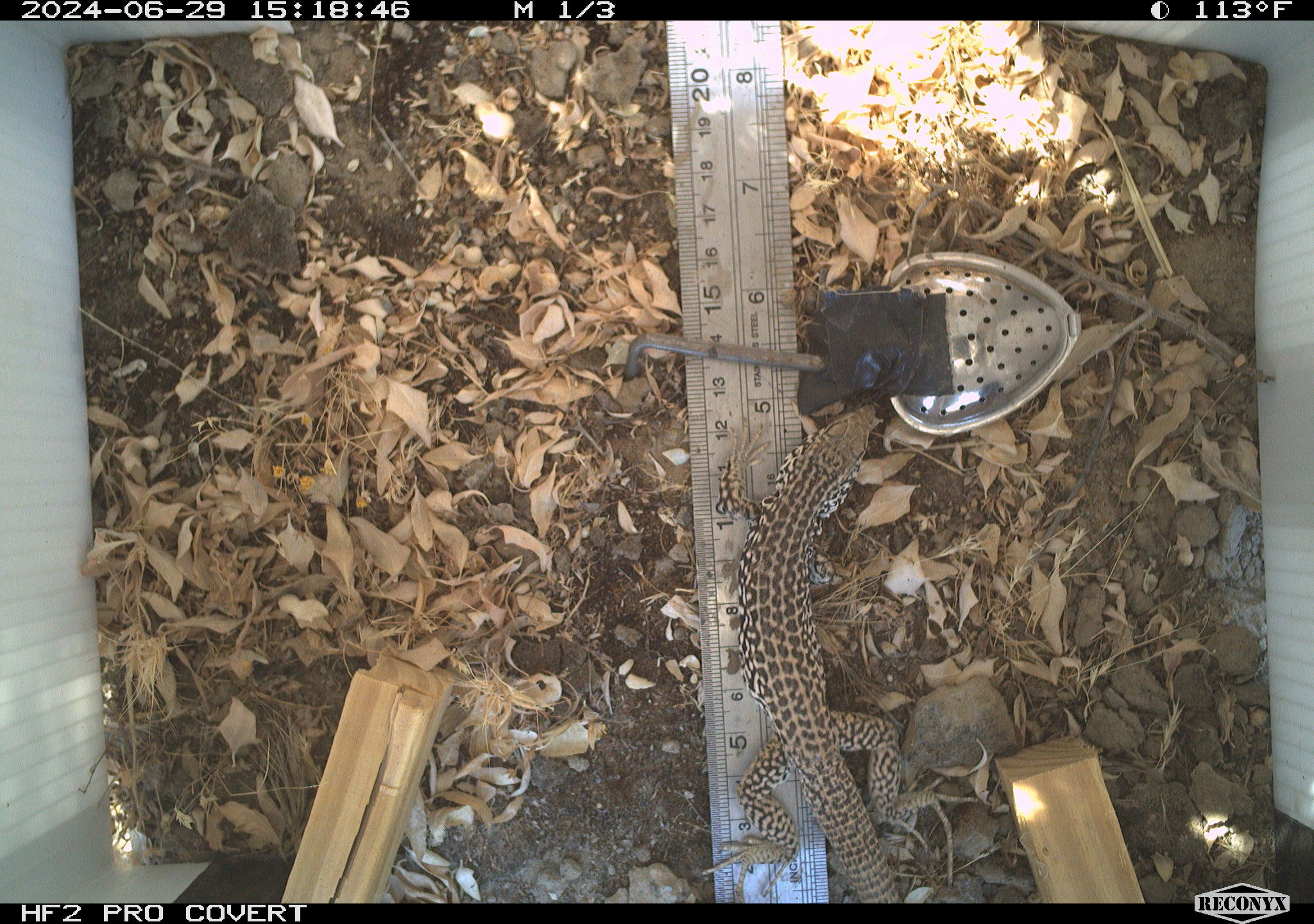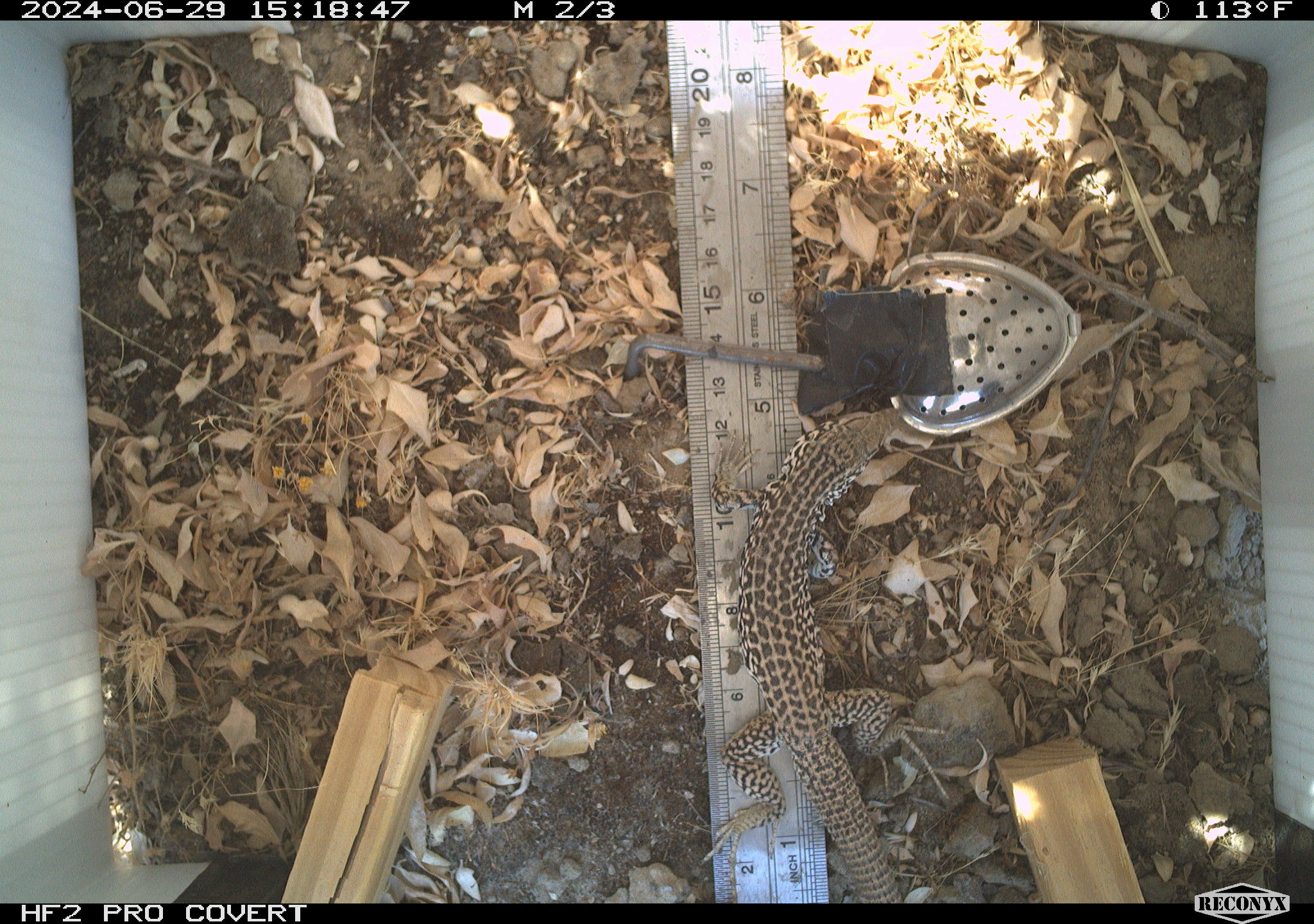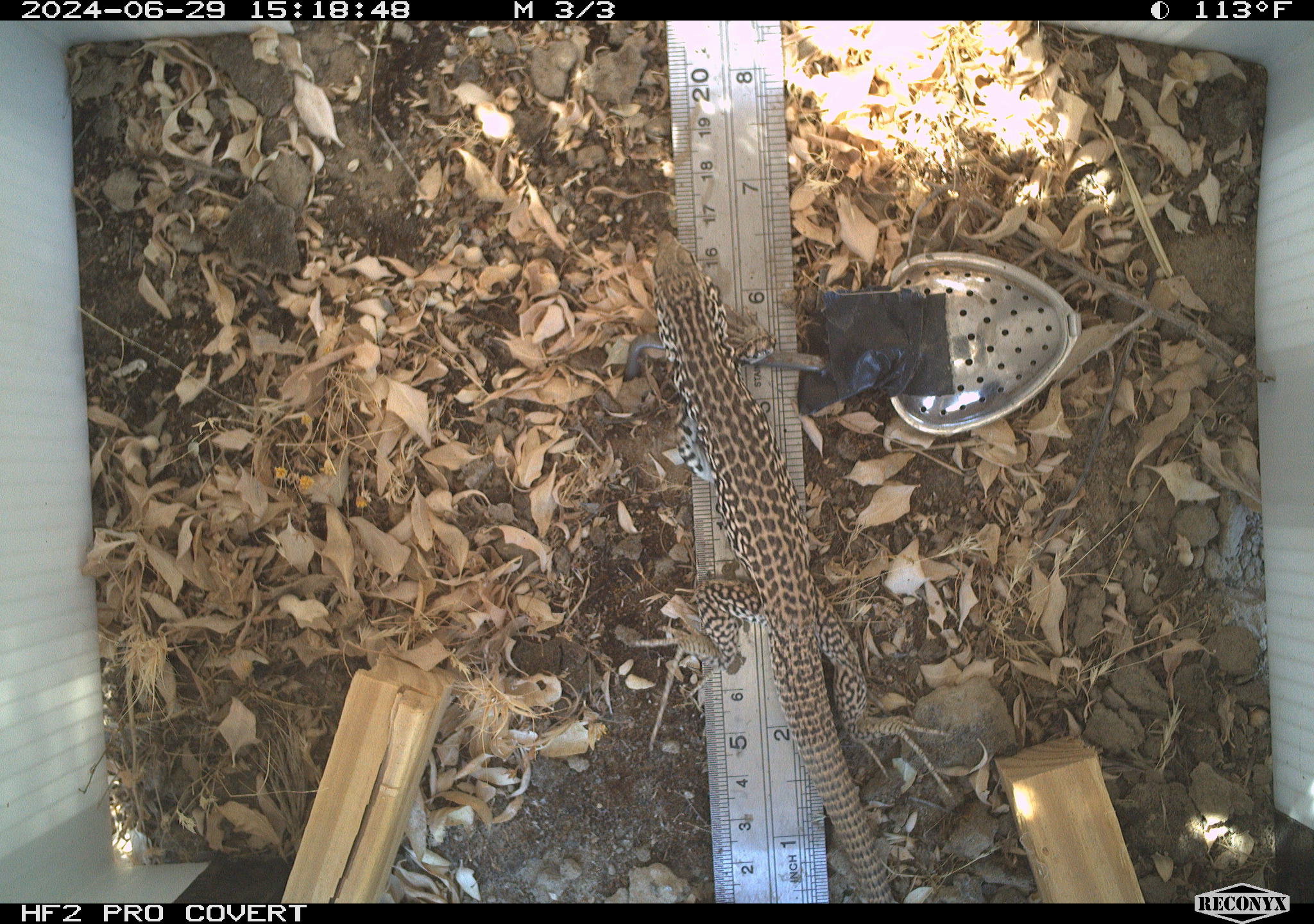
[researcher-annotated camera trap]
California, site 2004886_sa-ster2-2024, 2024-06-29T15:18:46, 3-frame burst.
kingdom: Animalia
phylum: Chordata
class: Reptilia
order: Squamata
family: Teiidae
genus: Aspidoscelis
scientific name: Aspidoscelis tigris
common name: western whiptail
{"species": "western whiptail (Aspidoscelis tigris)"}